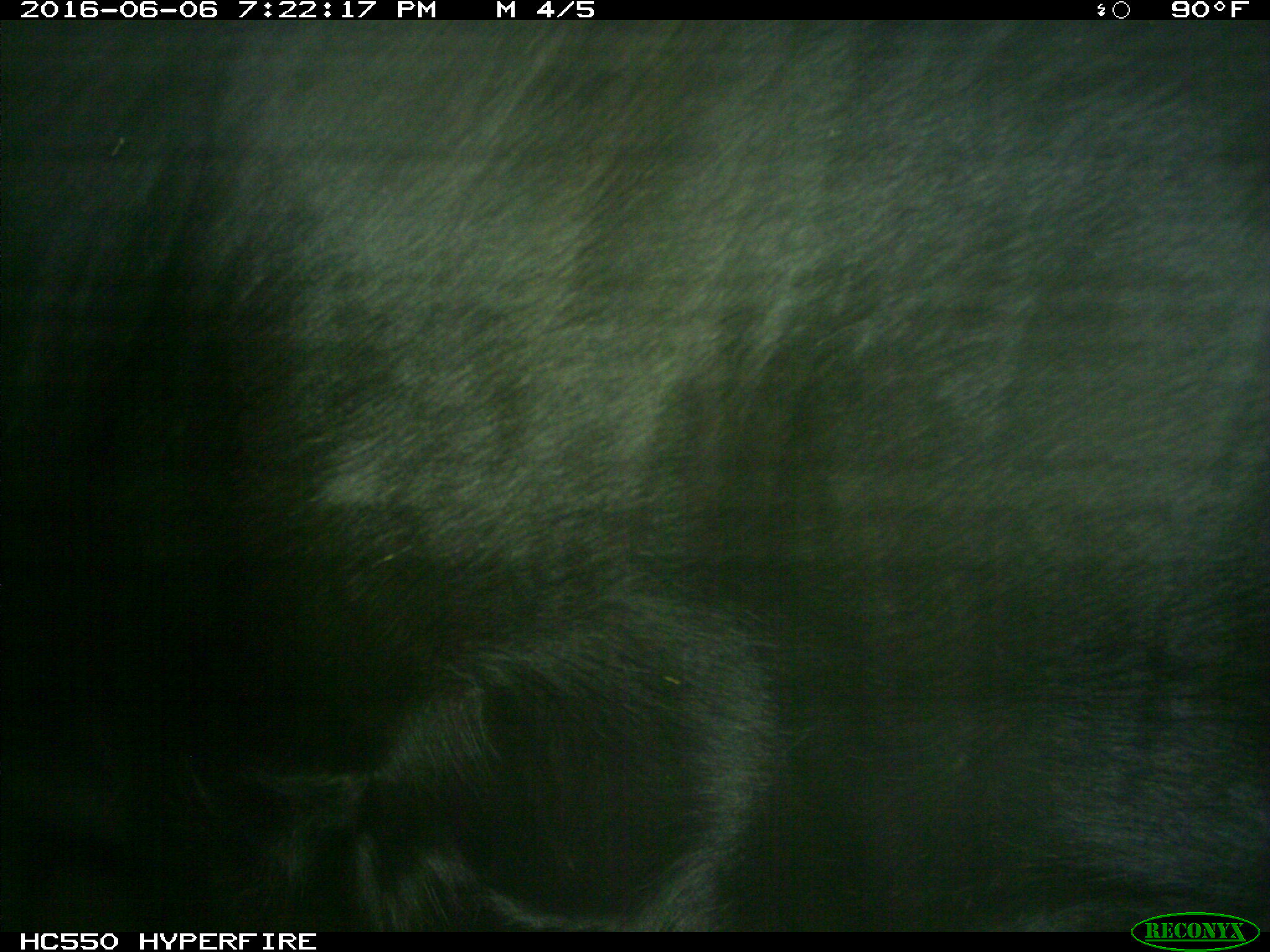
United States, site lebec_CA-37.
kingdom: Animalia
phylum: Chordata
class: Mammalia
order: Artiodactyla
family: Bovidae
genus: Bos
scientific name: Bos taurus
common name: domestic cow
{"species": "Bos taurus (domestic cow)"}